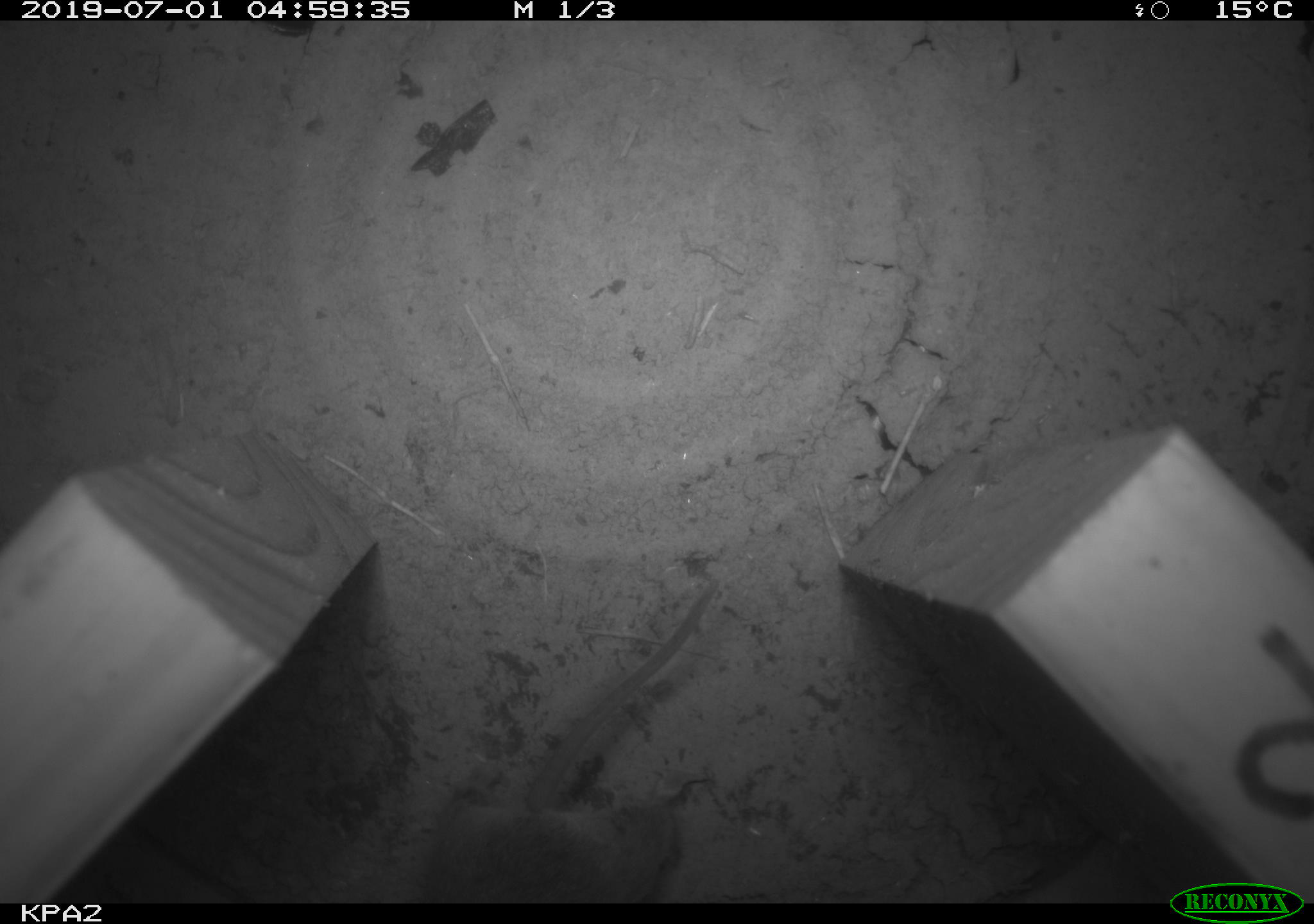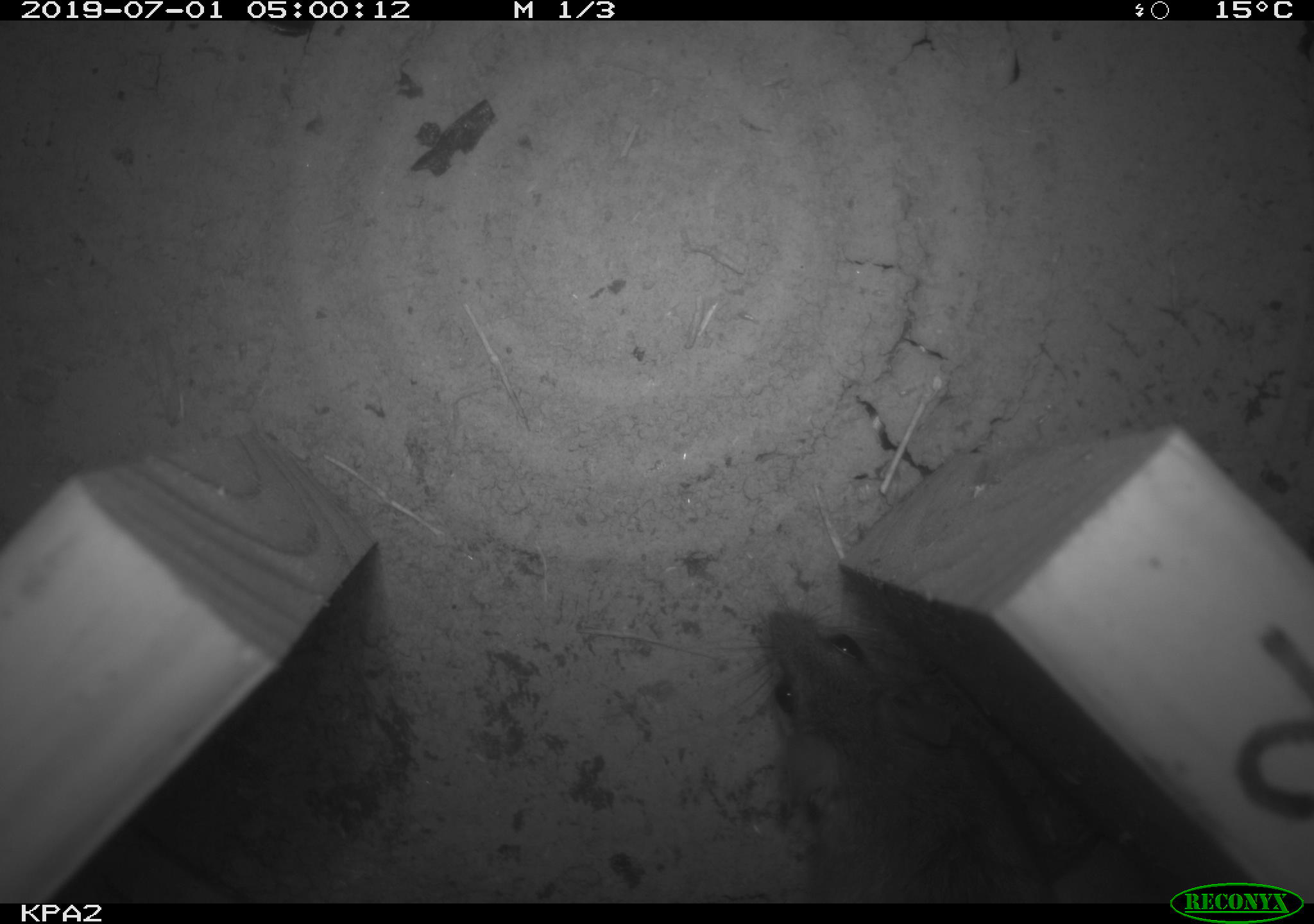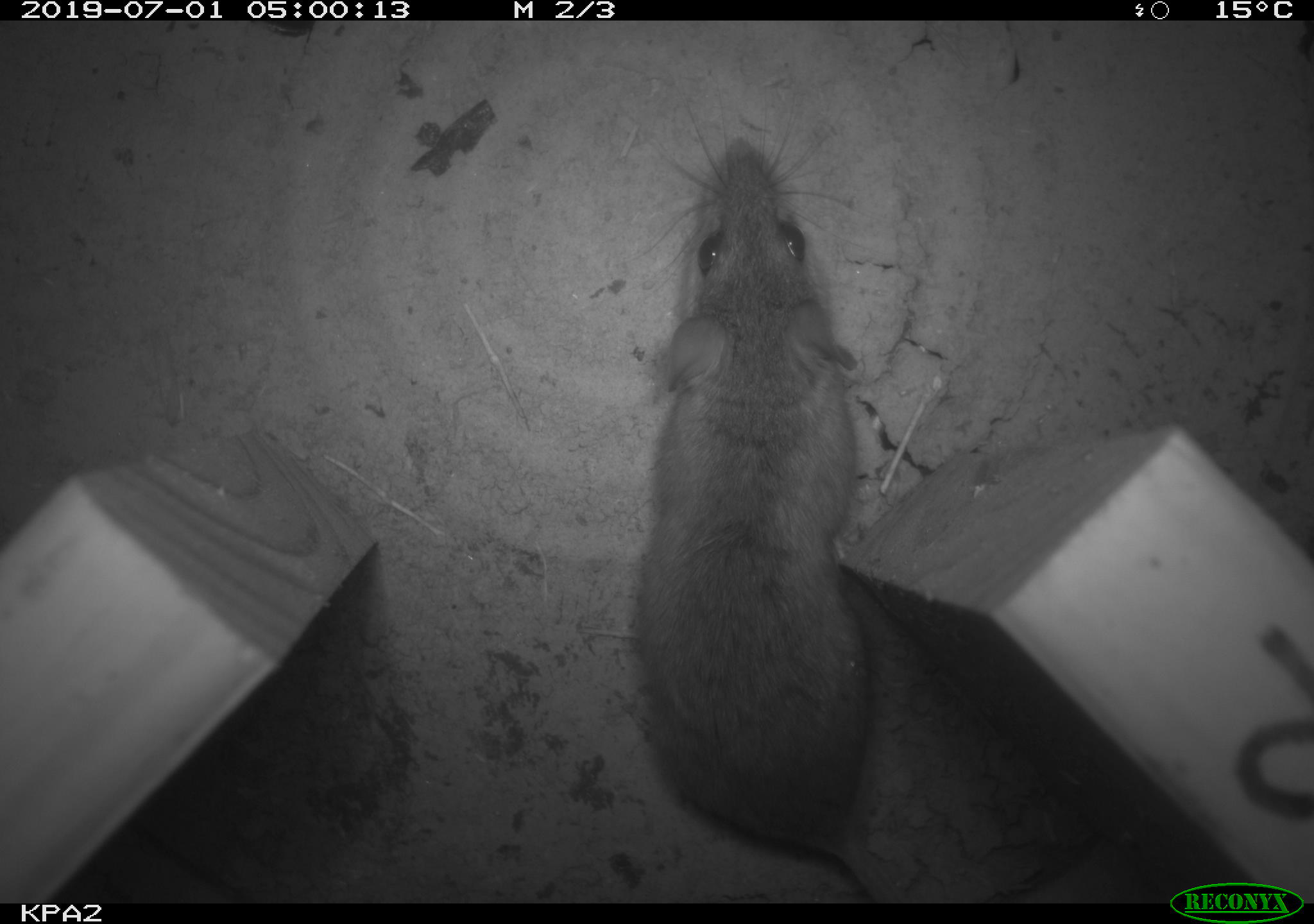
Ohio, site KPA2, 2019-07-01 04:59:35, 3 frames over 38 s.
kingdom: Animalia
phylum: Chordata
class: Mammalia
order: Rodentia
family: Cricetidae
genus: Peromyscus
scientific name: Peromyscus leucopus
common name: white-footed mouse